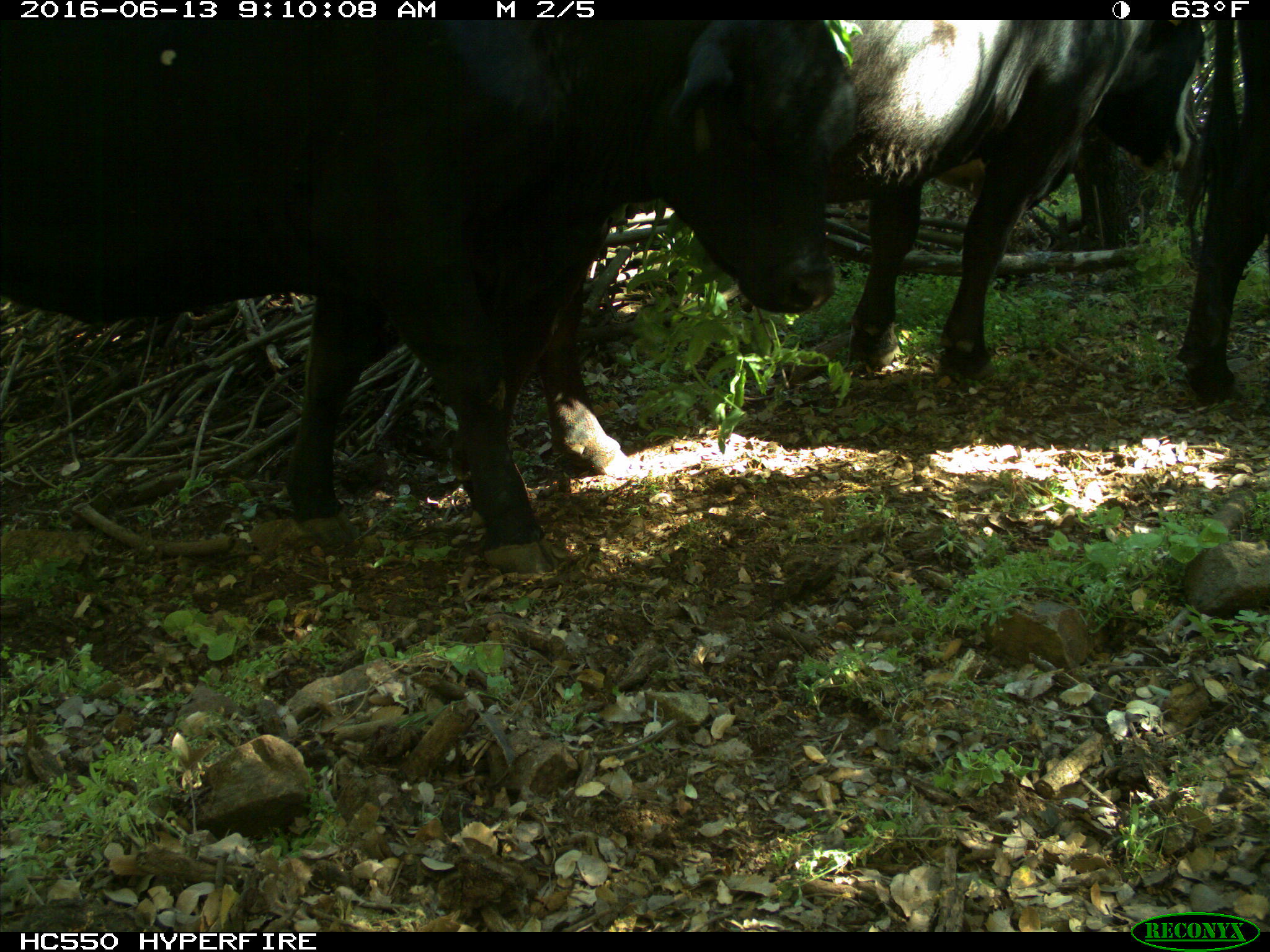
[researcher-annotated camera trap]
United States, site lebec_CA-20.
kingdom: Animalia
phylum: Chordata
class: Mammalia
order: Artiodactyla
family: Bovidae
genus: Bos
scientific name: Bos taurus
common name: domestic cow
Bos taurus (domestic cow).